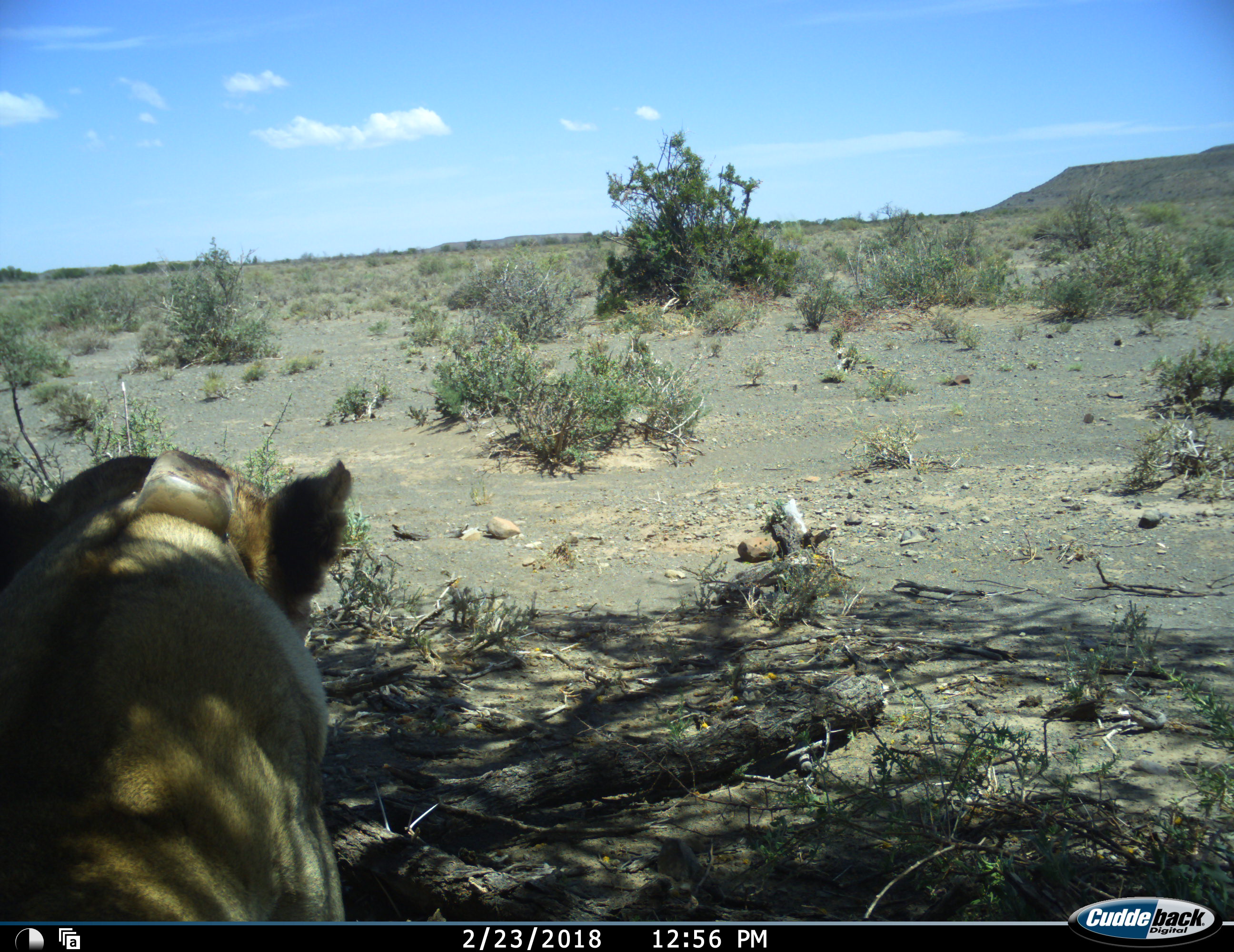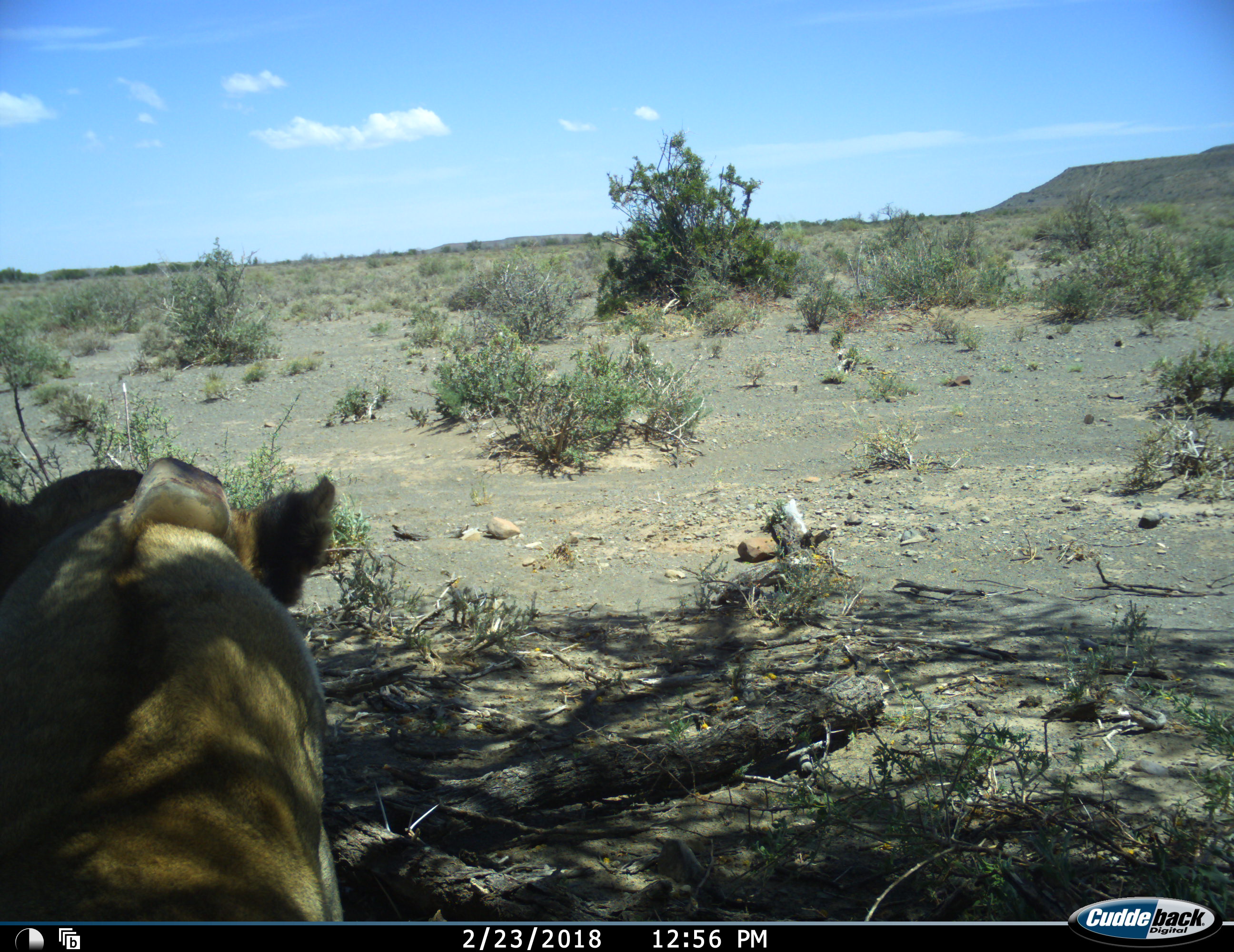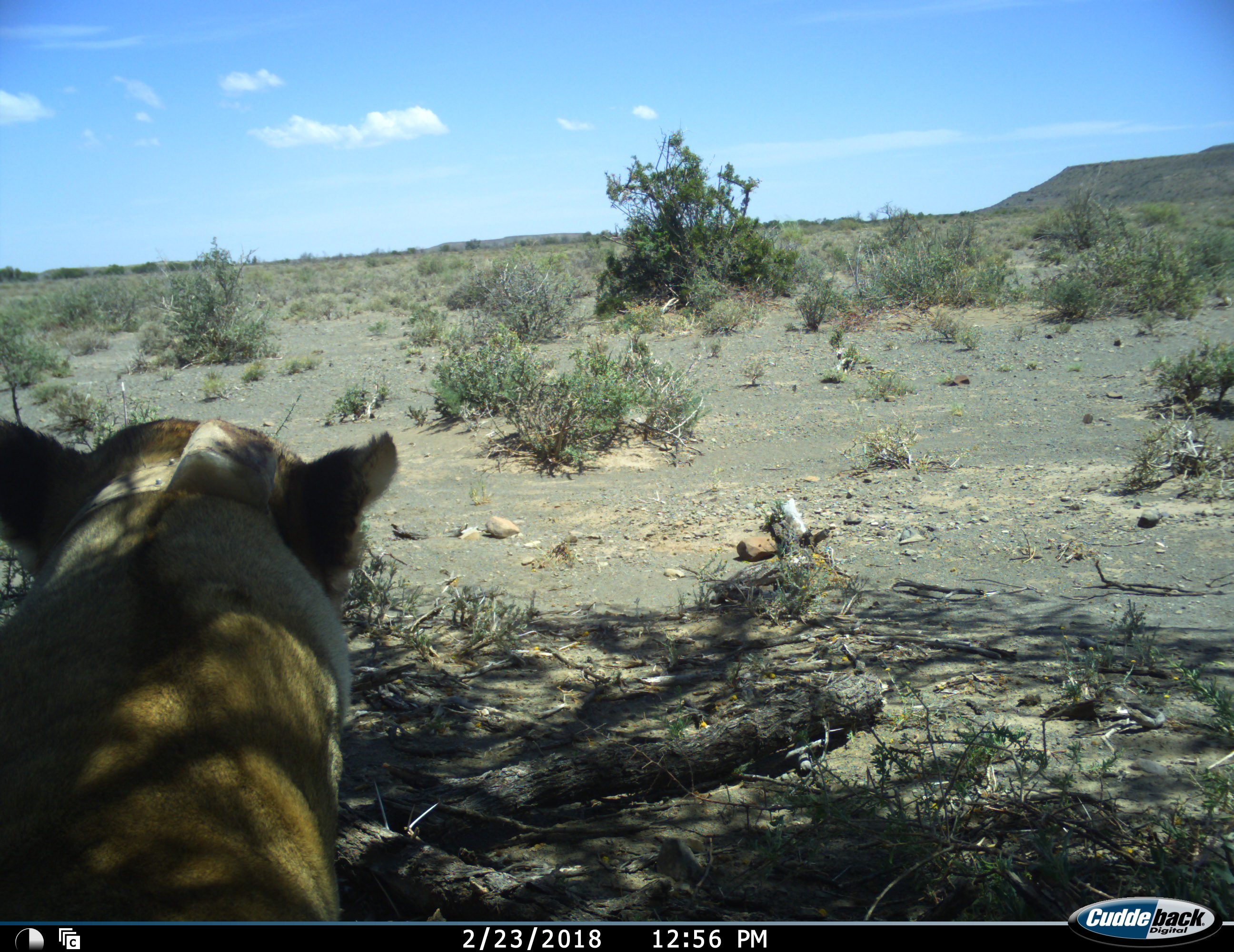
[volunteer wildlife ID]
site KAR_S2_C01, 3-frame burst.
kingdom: Animalia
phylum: Chordata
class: Mammalia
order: Carnivora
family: Felidae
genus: Panthera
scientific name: Panthera leo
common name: lion female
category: lionfemale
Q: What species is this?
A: Lionfemale (lion female) (Panthera leo).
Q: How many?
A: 1.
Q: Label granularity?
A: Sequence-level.